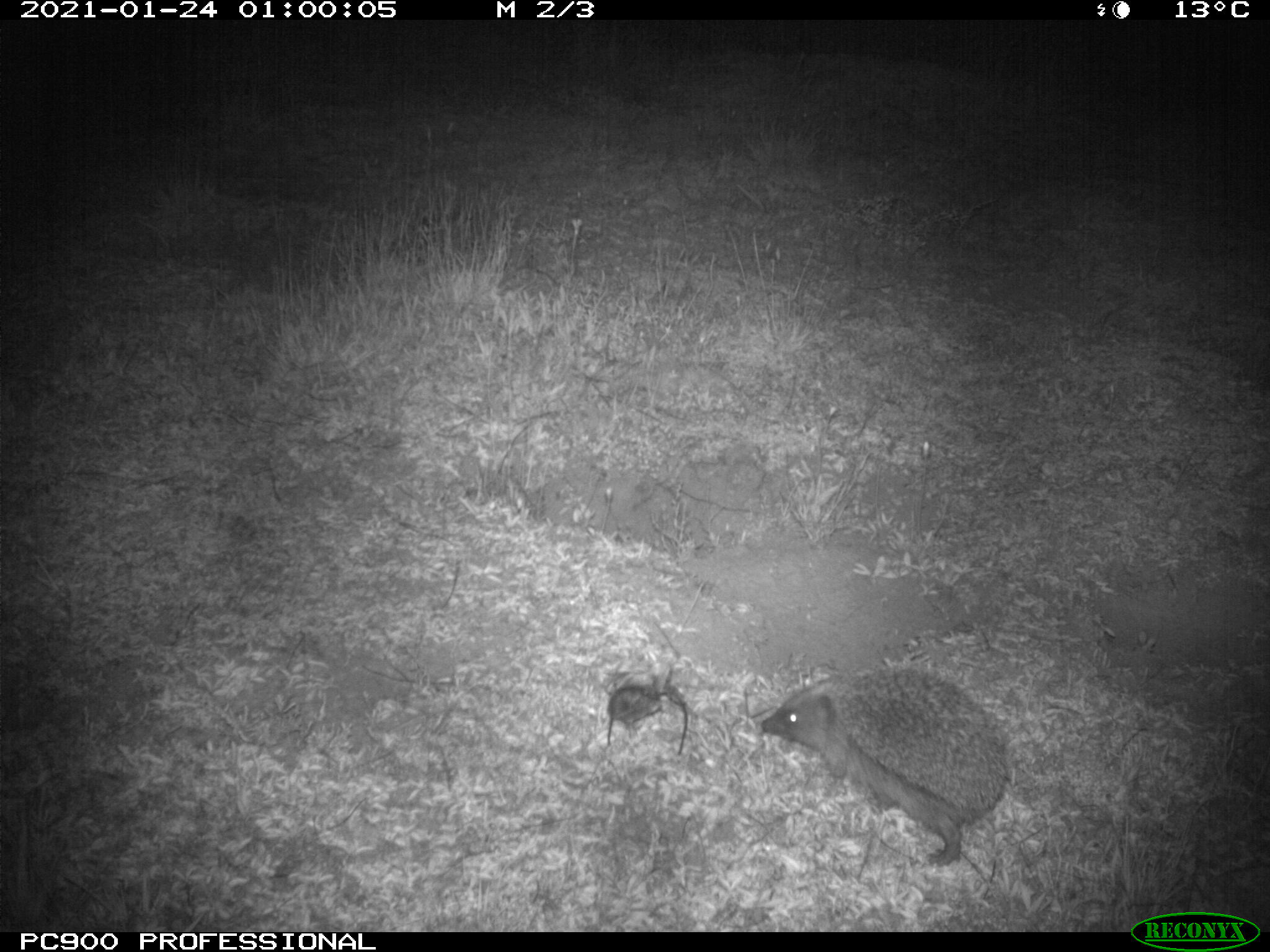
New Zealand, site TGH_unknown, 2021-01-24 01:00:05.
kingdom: Animalia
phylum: Chordata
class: Mammalia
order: Eulipotyphla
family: Erinaceidae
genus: Erinaceus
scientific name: Erinaceus europaeus europaeus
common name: european hedgehog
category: hedgehog